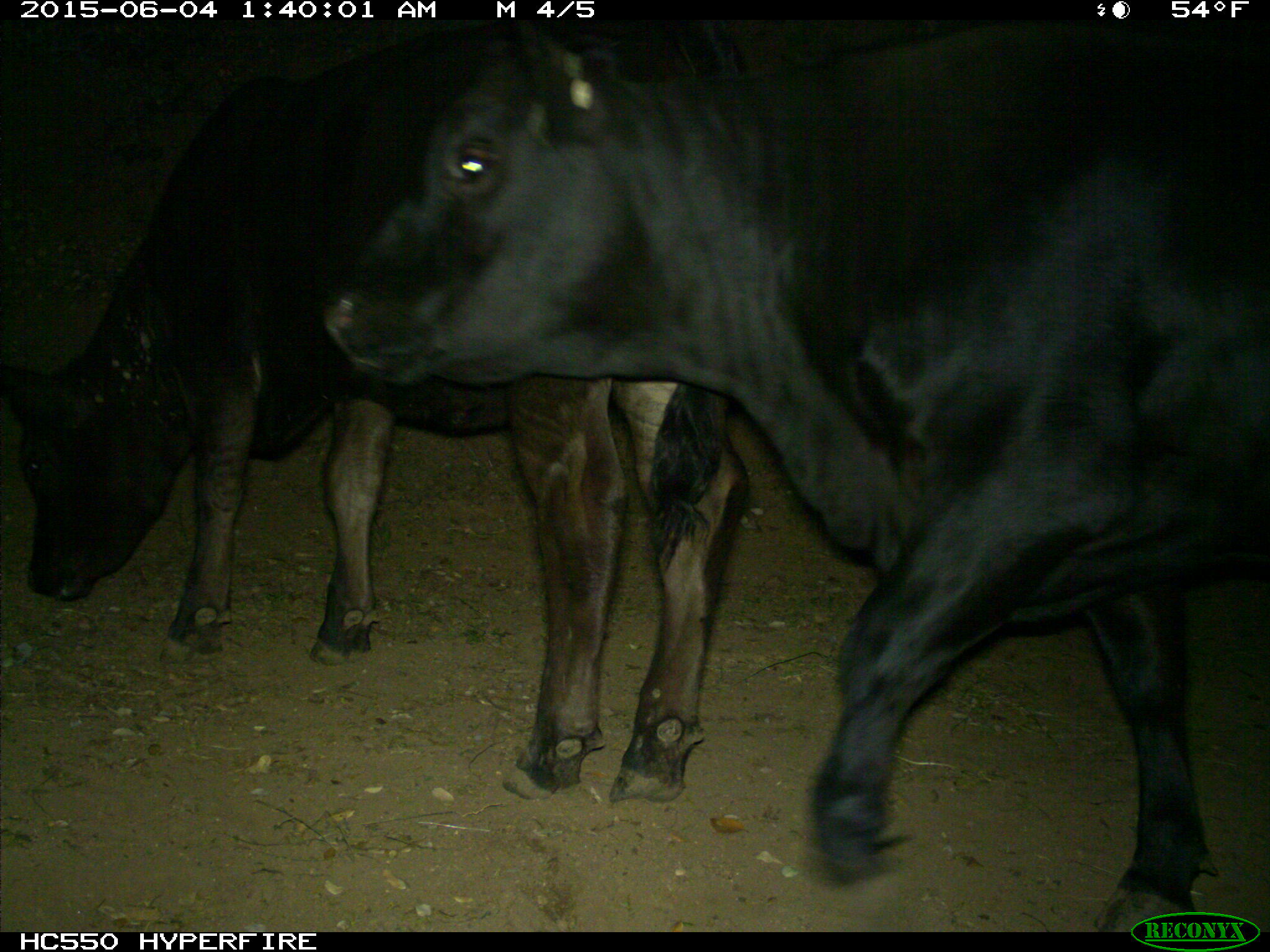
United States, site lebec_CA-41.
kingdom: Animalia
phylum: Chordata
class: Mammalia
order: Artiodactyla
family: Bovidae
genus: Bos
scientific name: Bos taurus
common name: domestic cow